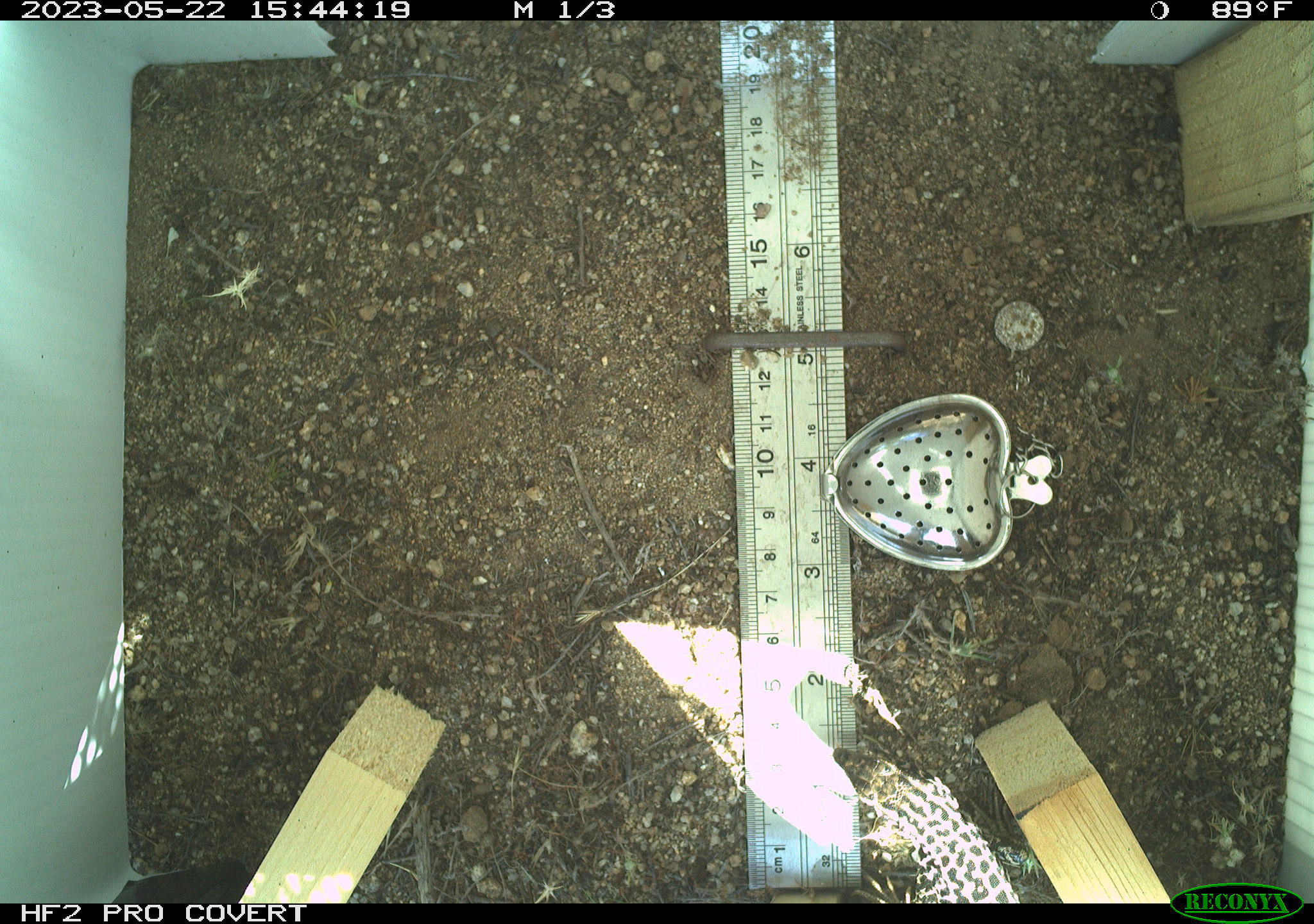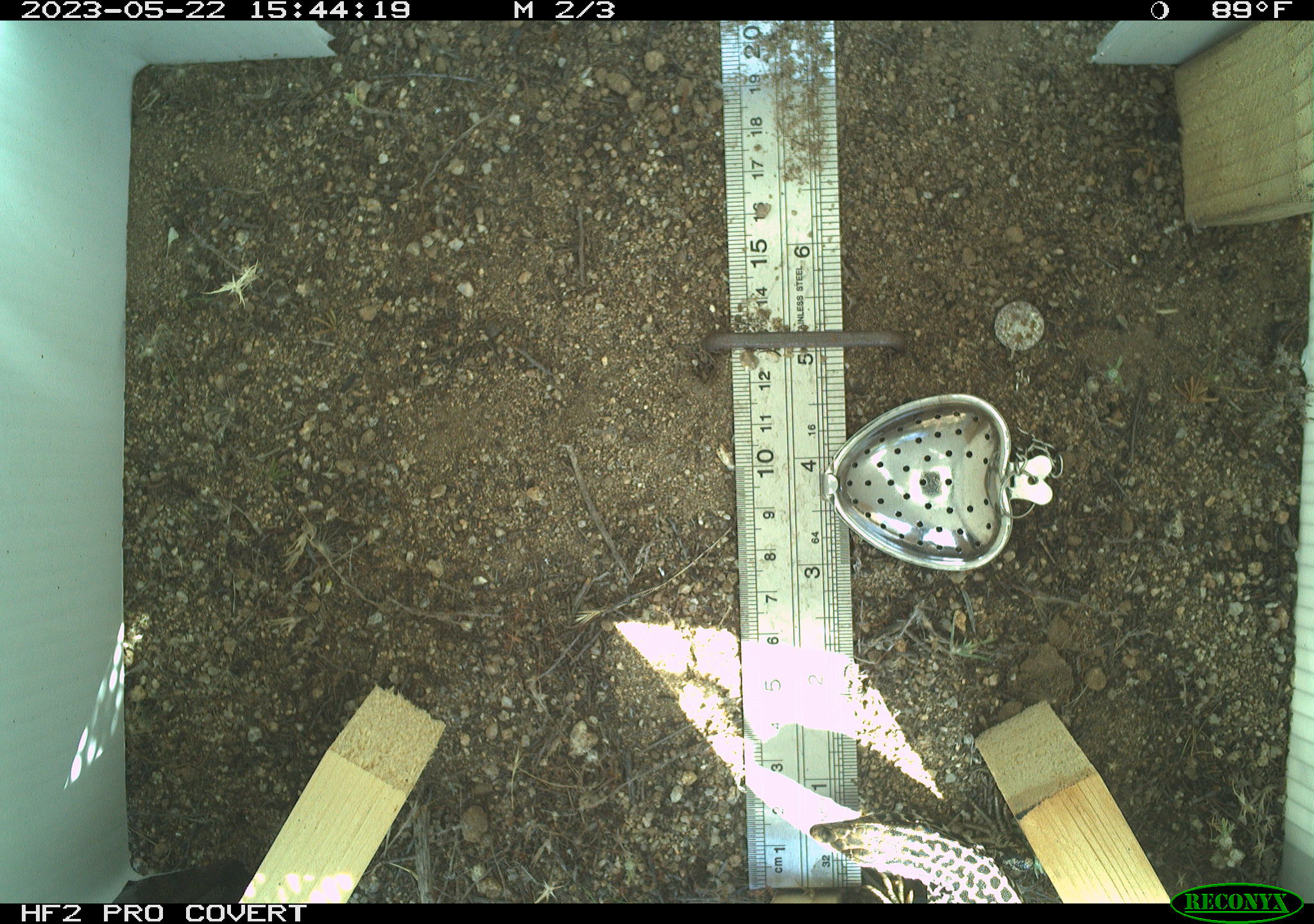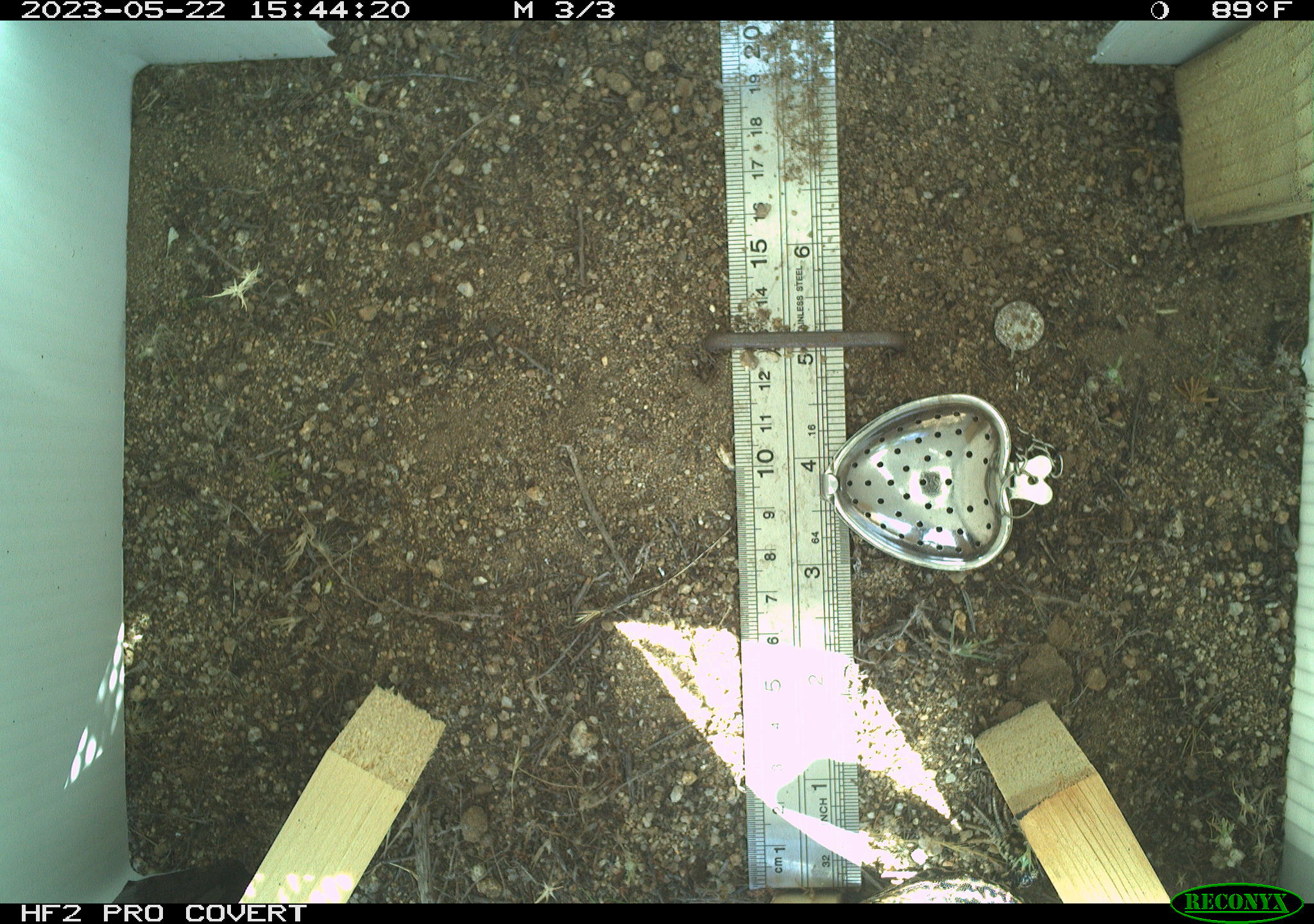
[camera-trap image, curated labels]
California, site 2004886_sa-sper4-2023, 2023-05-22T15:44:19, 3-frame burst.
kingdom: Animalia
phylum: Chordata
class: Reptilia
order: Squamata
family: Teiidae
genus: Aspidoscelis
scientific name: Aspidoscelis tigris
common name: western whiptail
Western whiptail (Aspidoscelis tigris).